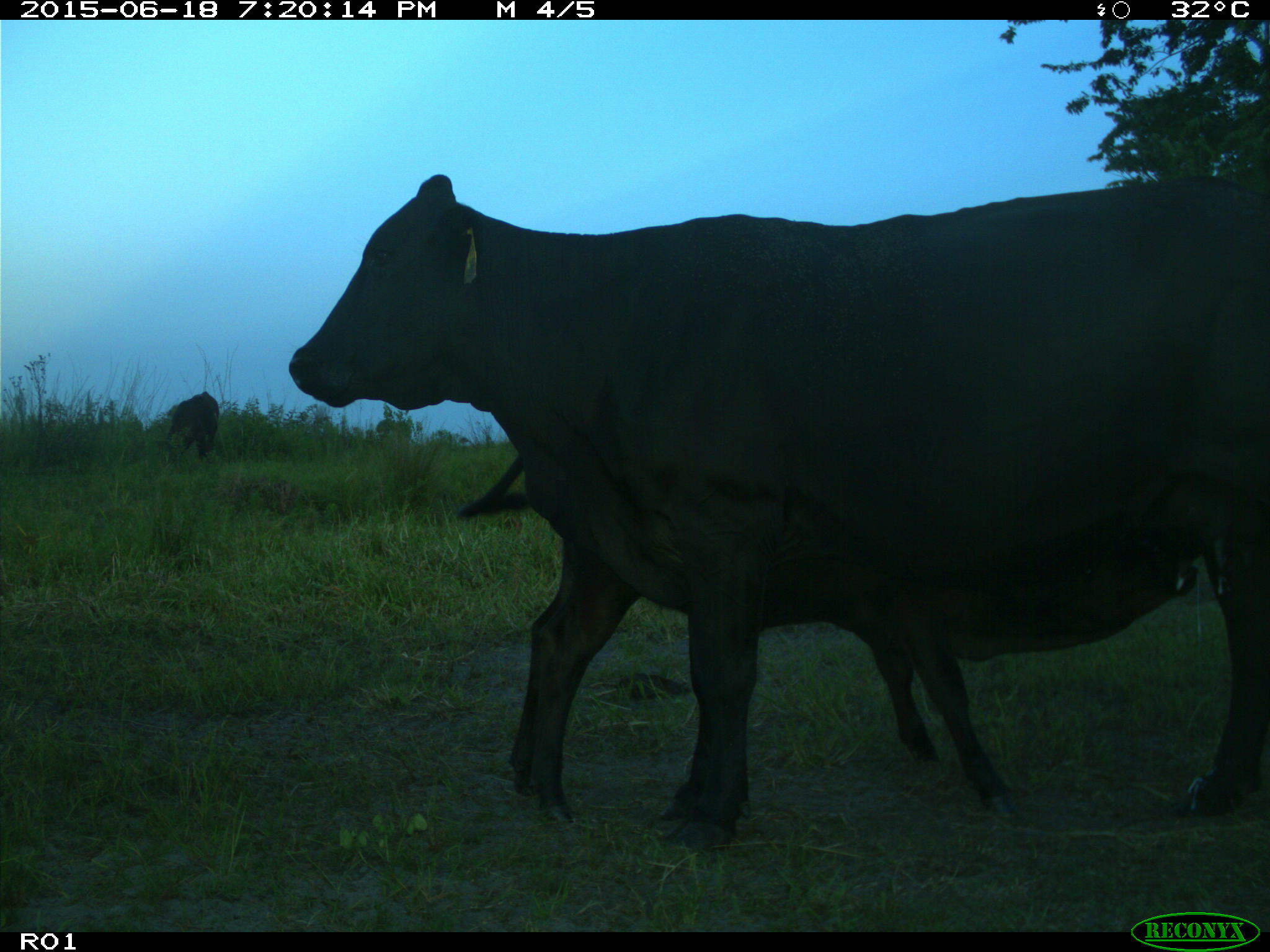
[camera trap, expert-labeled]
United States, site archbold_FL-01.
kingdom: Animalia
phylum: Chordata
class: Mammalia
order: Artiodactyla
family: Bovidae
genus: Bos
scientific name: Bos taurus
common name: domestic cow